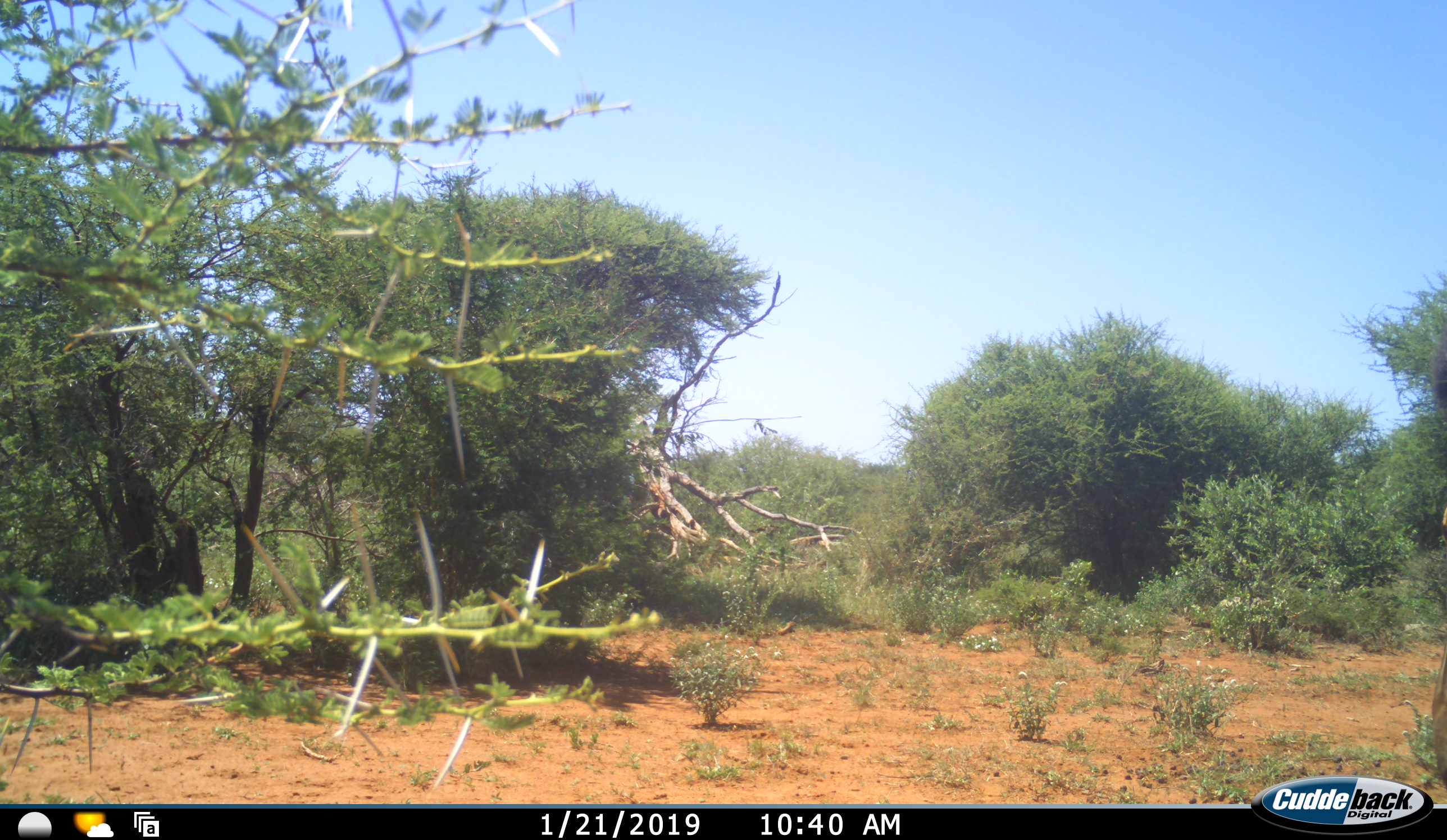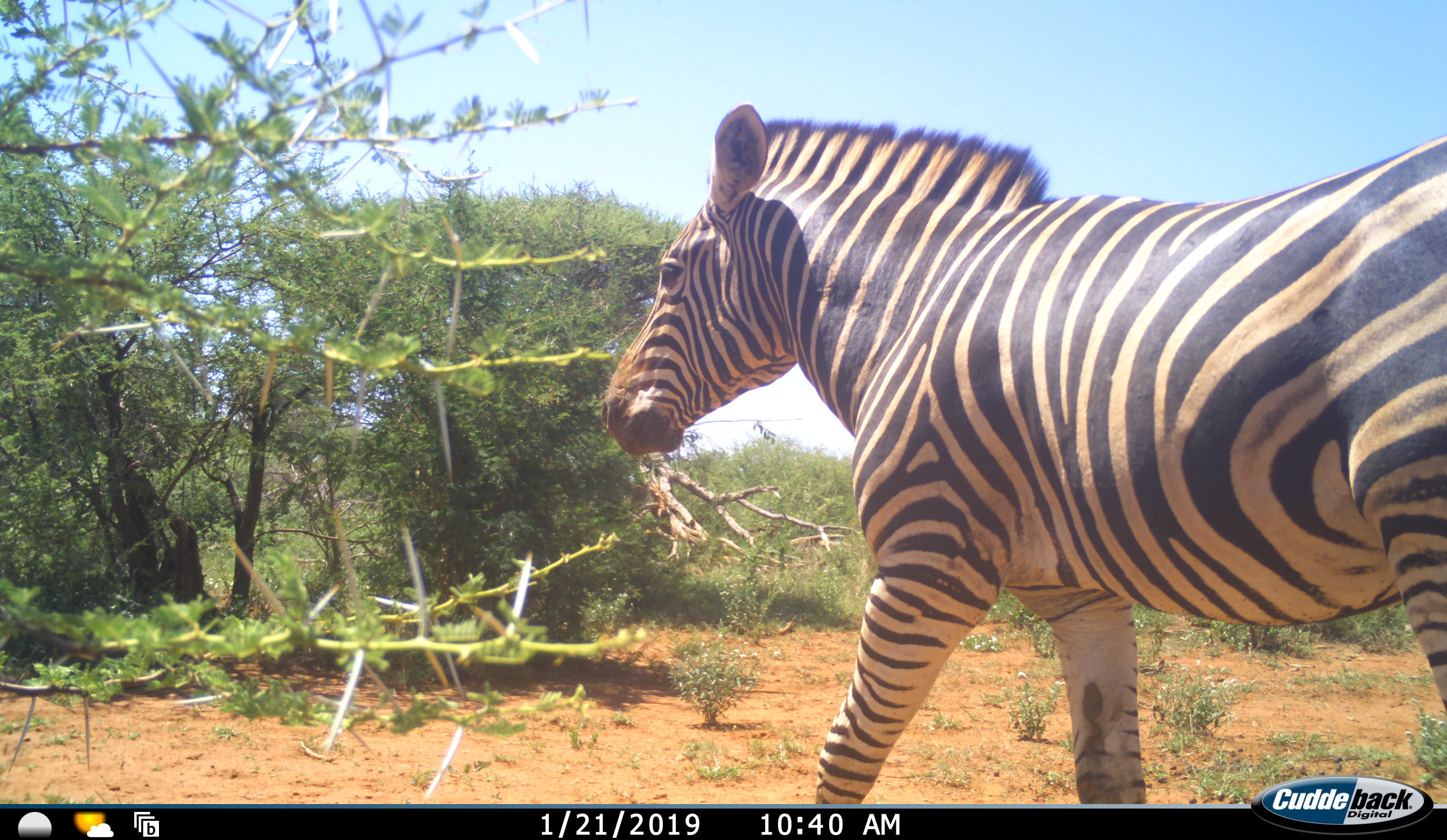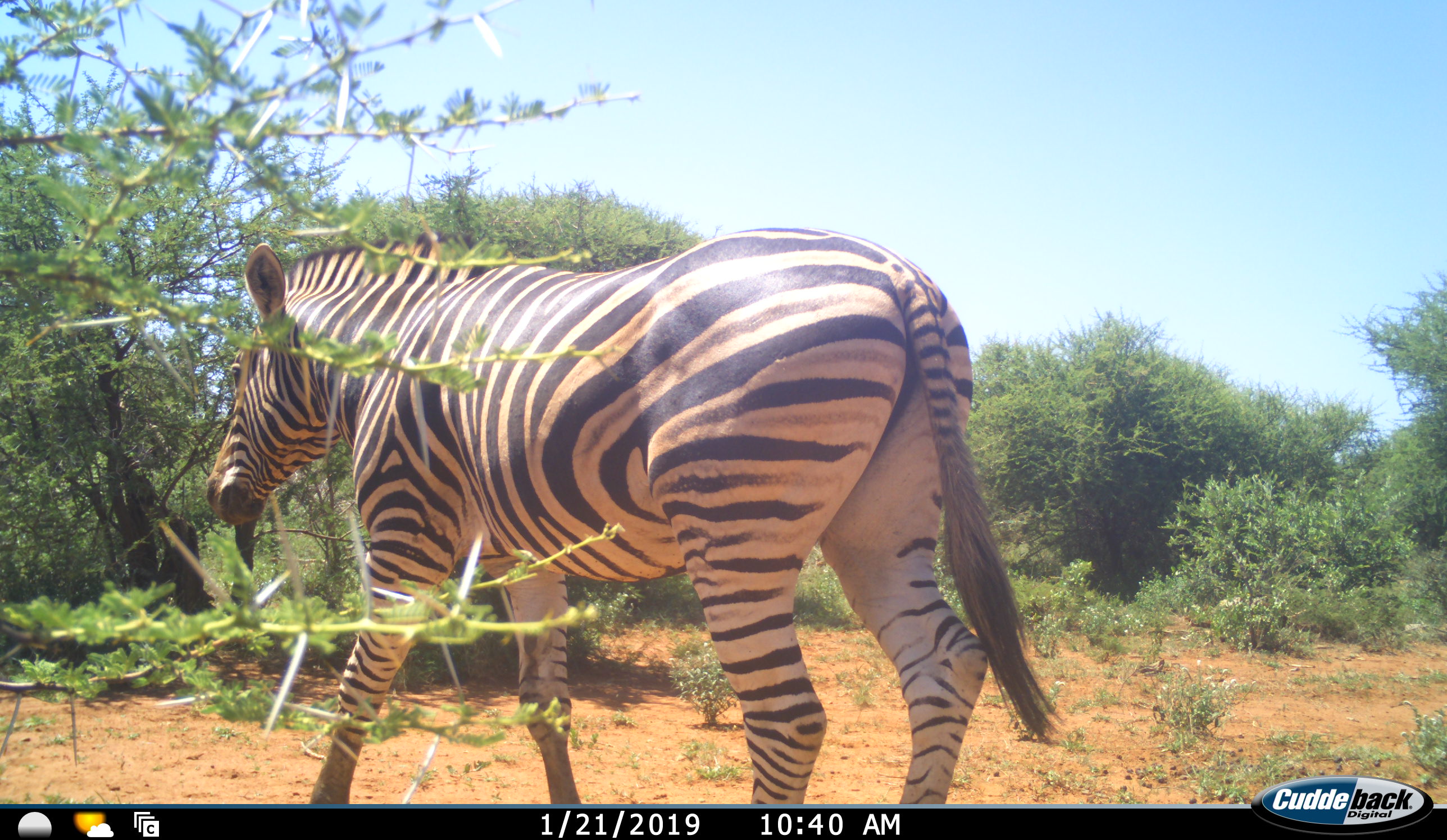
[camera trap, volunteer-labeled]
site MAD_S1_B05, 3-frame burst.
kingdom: Animalia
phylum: Chordata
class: Mammalia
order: Perissodactyla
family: Equidae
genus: Equus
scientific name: Equus quagga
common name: plains zebra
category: zebraplains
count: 1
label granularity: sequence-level